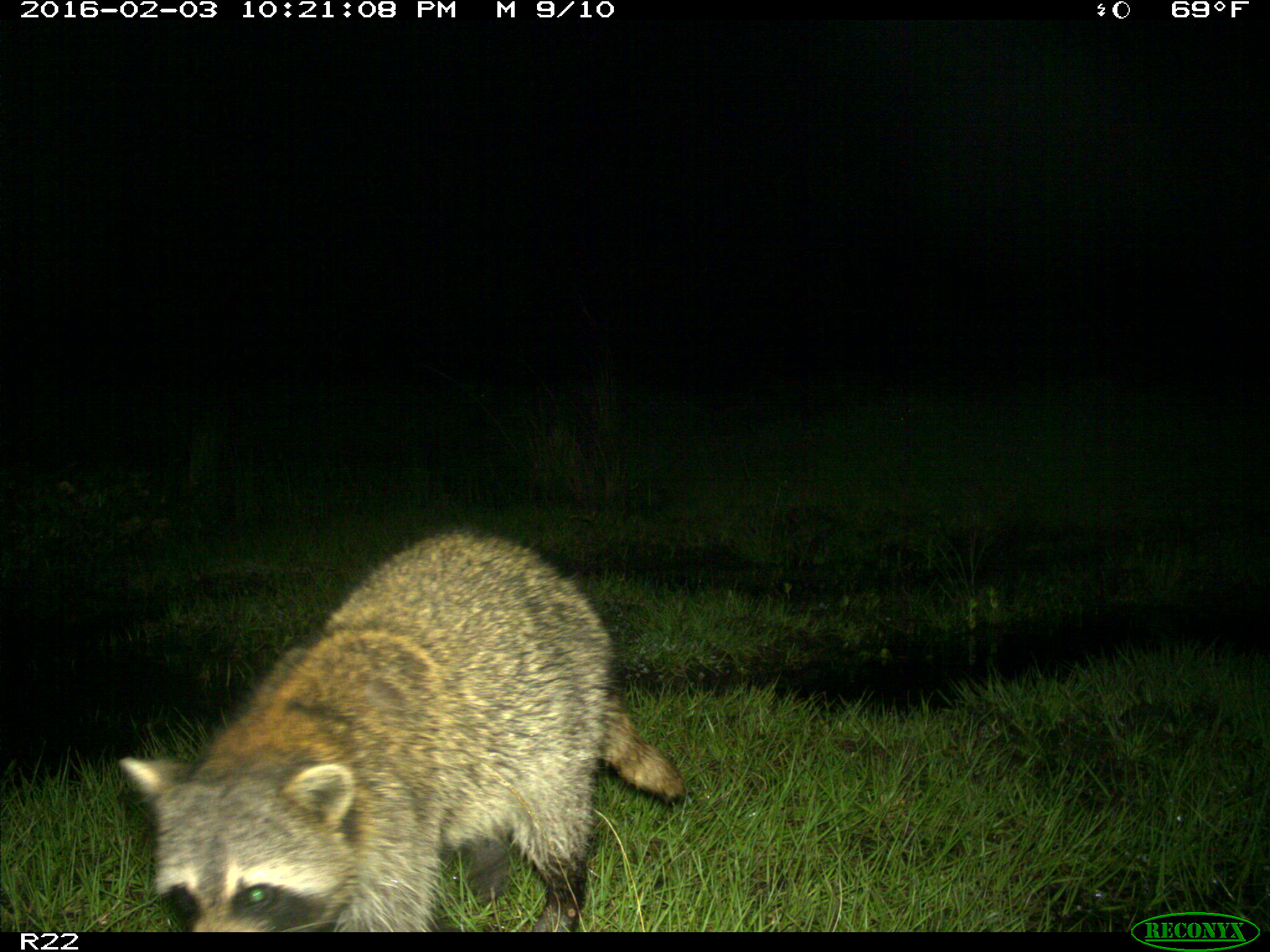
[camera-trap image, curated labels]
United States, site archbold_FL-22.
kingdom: Animalia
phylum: Chordata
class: Mammalia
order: Carnivora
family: Procyonidae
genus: Procyon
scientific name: Procyon lotor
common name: common raccoon